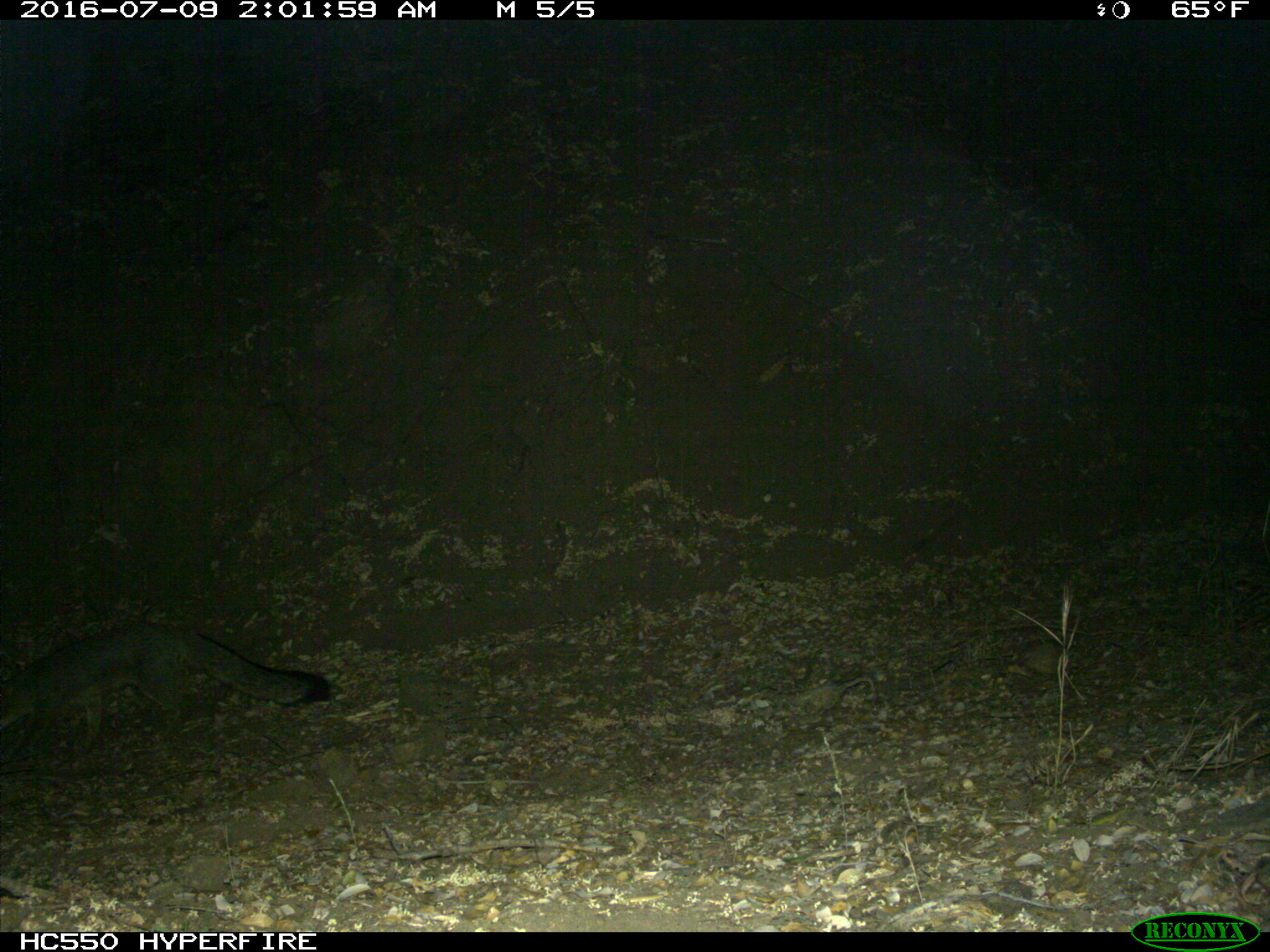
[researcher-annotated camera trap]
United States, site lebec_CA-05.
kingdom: Animalia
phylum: Chordata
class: Mammalia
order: Carnivora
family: Canidae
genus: Urocyon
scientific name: Urocyon cinereoargenteus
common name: gray fox